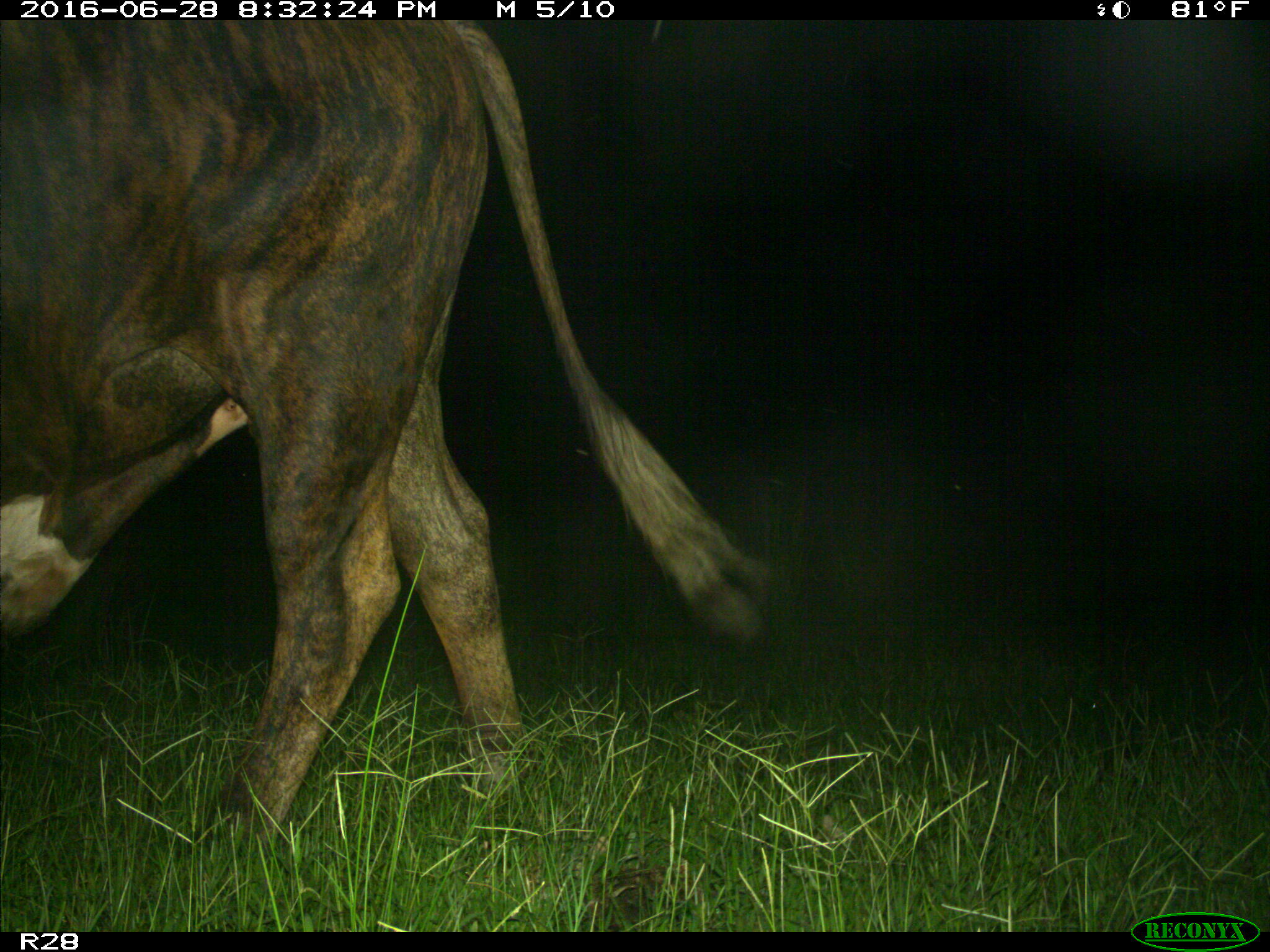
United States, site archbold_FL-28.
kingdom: Animalia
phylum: Chordata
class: Mammalia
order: Artiodactyla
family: Bovidae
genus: Bos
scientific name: Bos taurus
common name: domestic cow